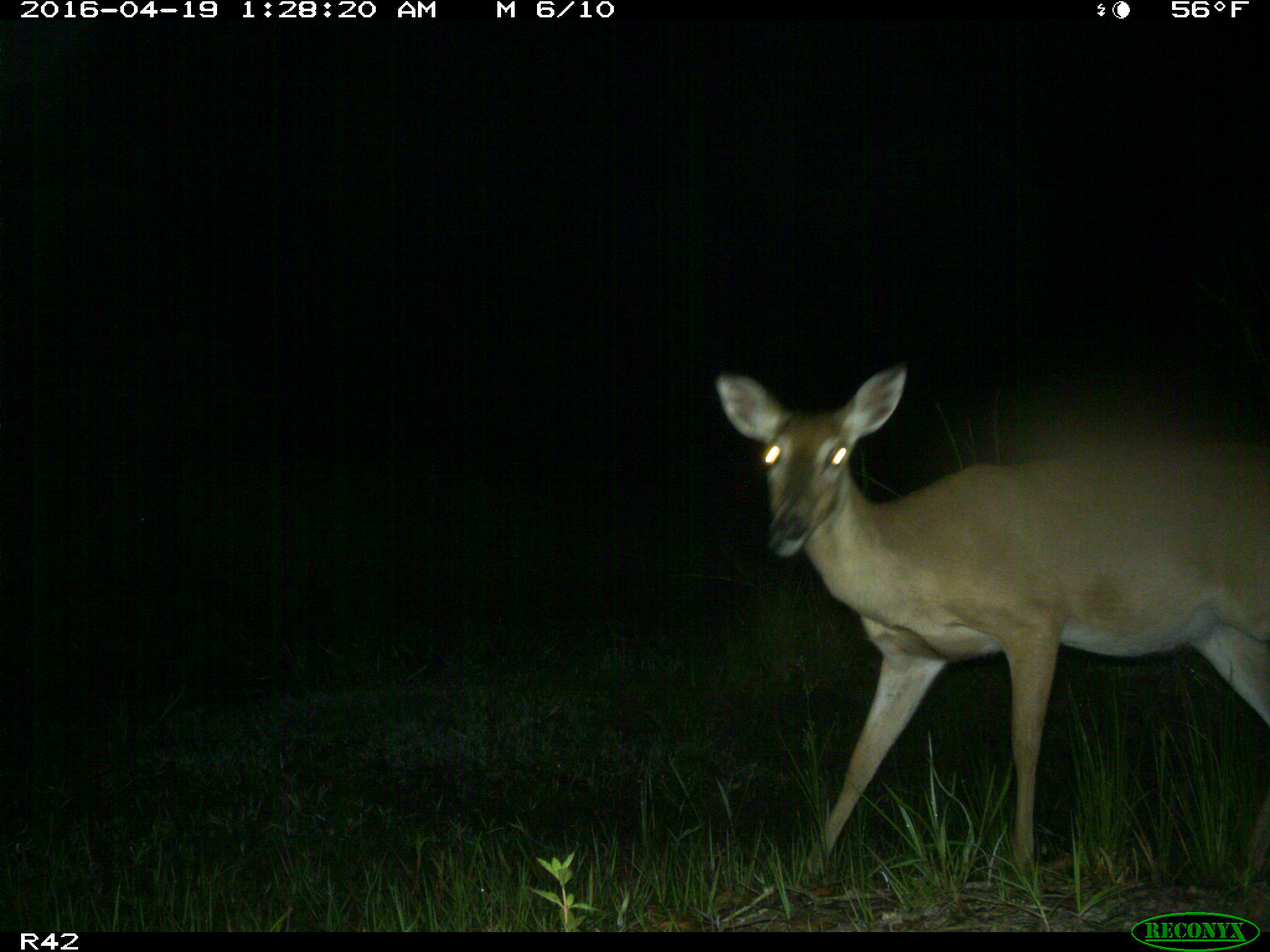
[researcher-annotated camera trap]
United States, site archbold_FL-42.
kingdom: Animalia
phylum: Chordata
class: Mammalia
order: Artiodactyla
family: Cervidae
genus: Odocoileus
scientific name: Odocoileus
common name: deer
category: unidentified deer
Unidentified deer (deer) (Odocoileus).